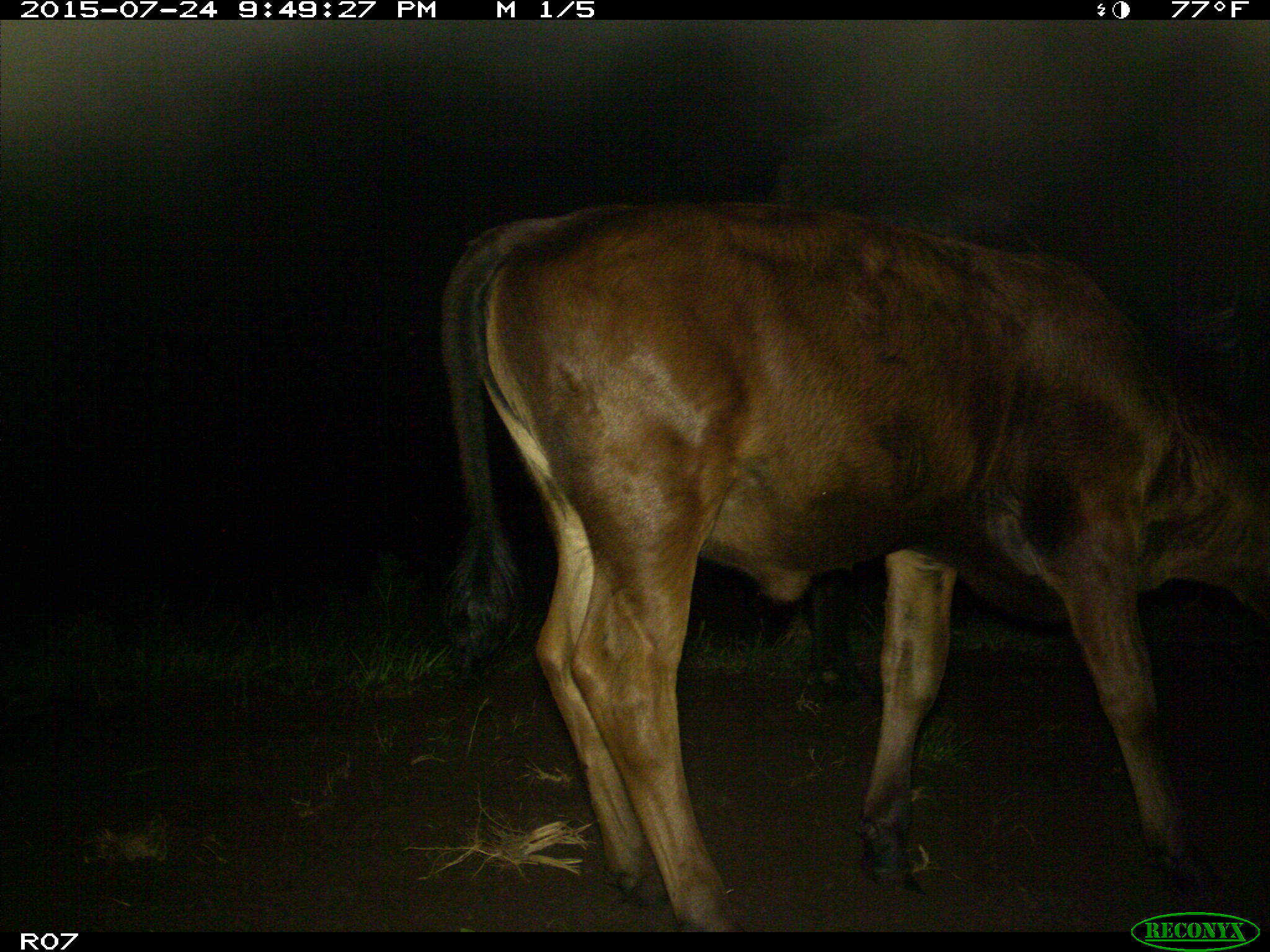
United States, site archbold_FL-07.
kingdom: Animalia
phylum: Chordata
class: Mammalia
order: Artiodactyla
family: Bovidae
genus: Bos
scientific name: Bos taurus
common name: domestic cow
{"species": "Bos taurus (domestic cow)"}